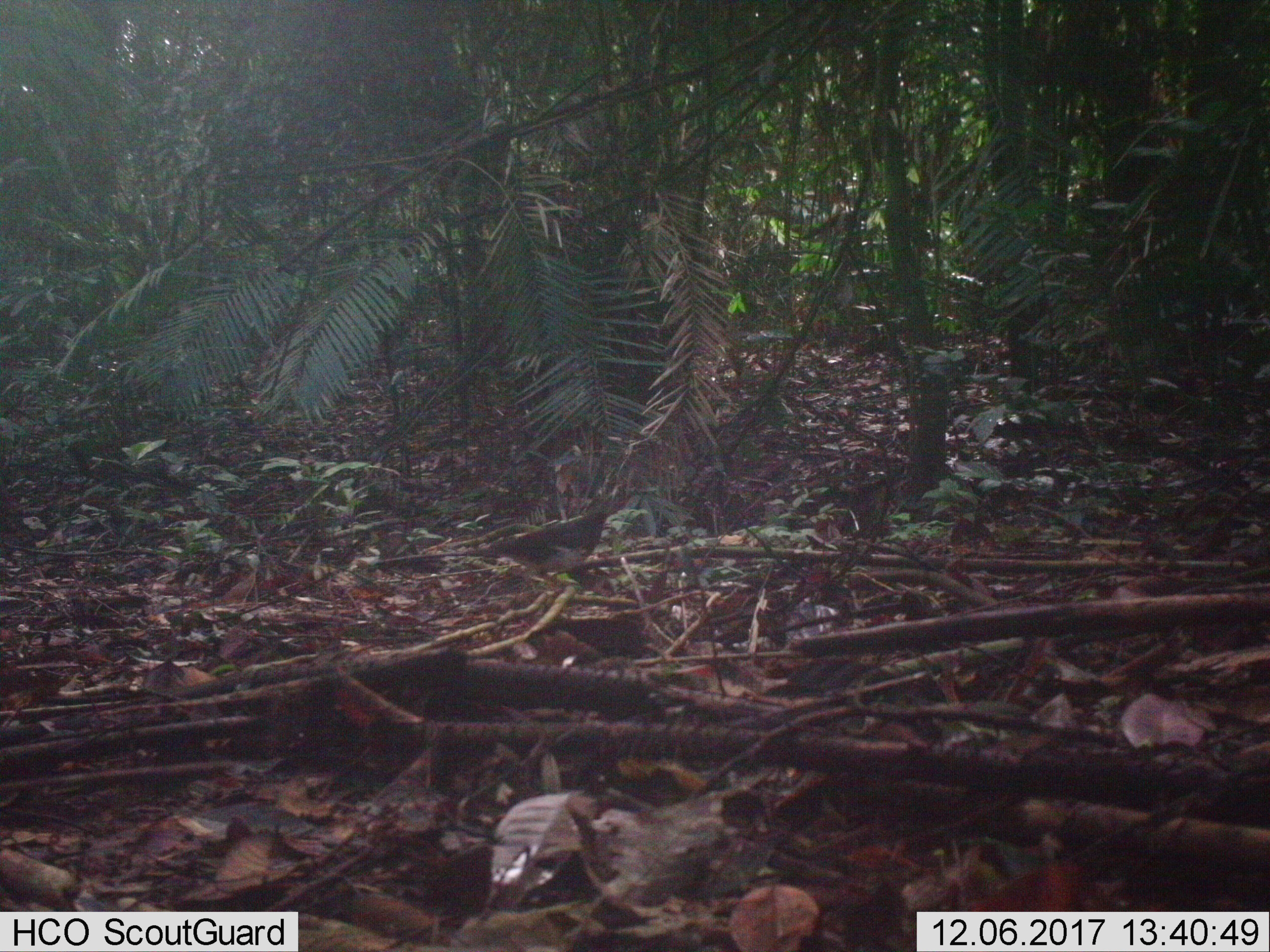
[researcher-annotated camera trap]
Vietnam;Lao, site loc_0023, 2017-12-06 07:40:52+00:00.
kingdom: Animalia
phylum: Chordata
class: Aves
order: Passeriformes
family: Turdidae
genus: Turdus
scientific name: Turdus cardis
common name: japanese thrush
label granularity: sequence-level